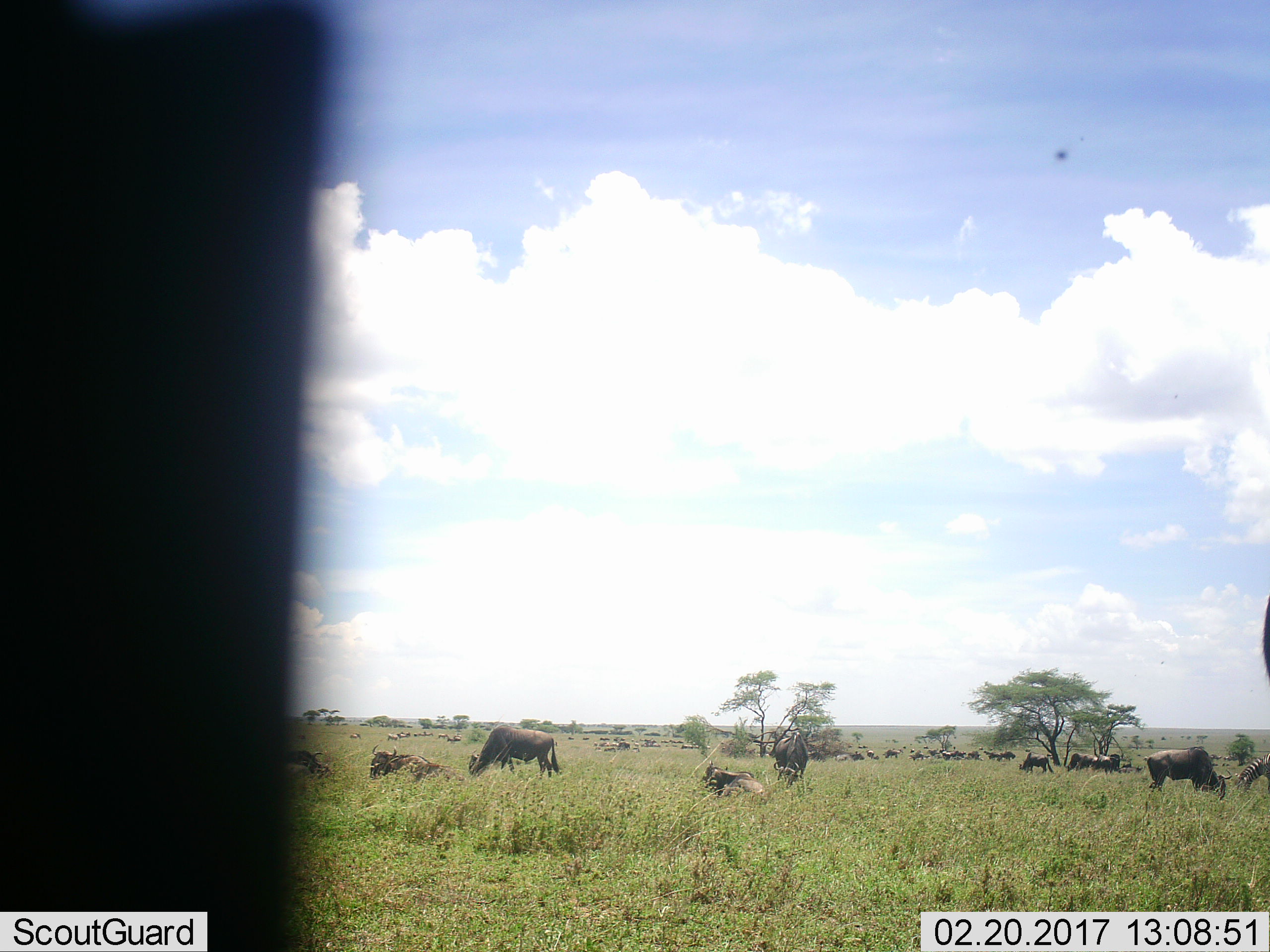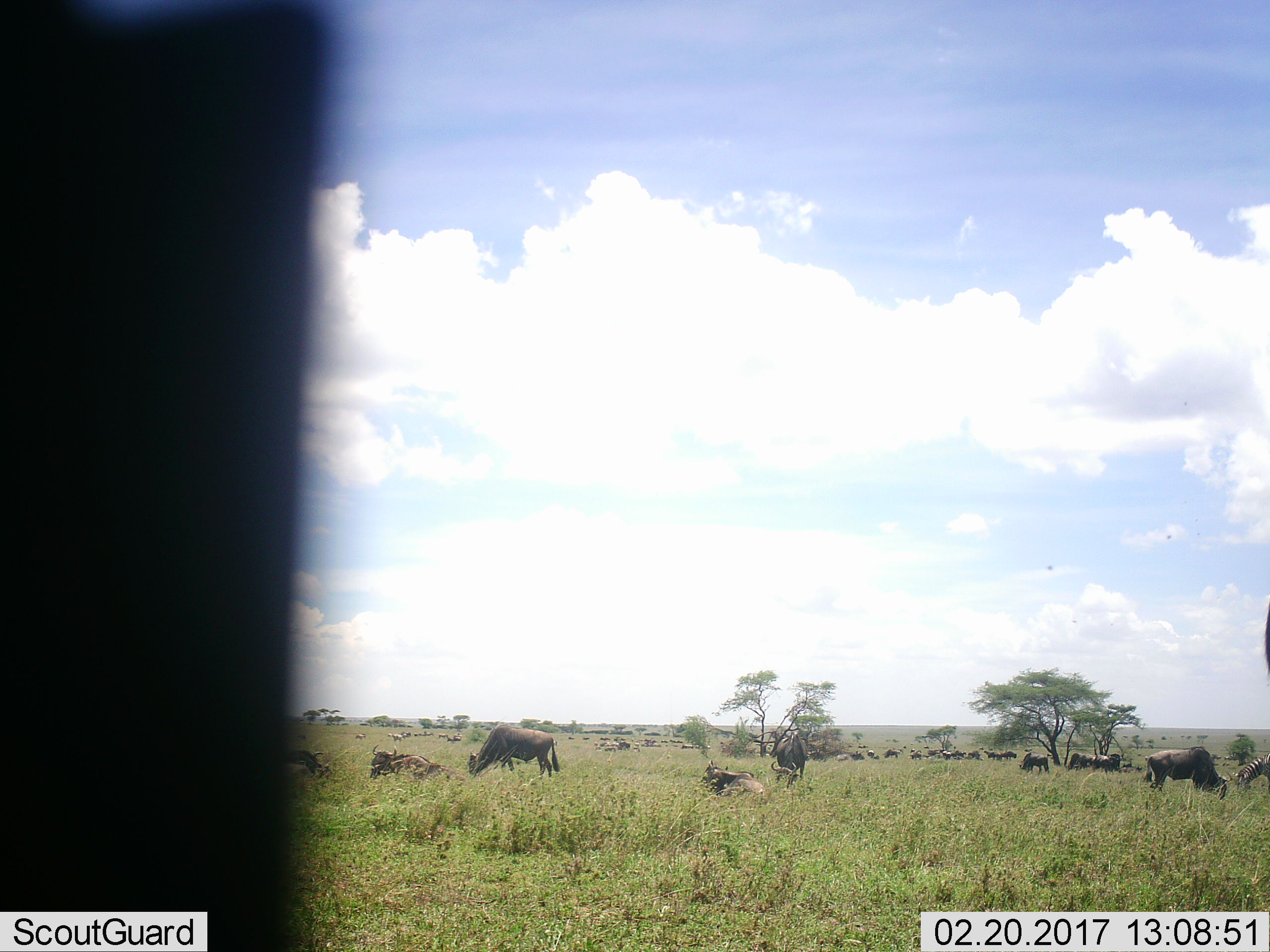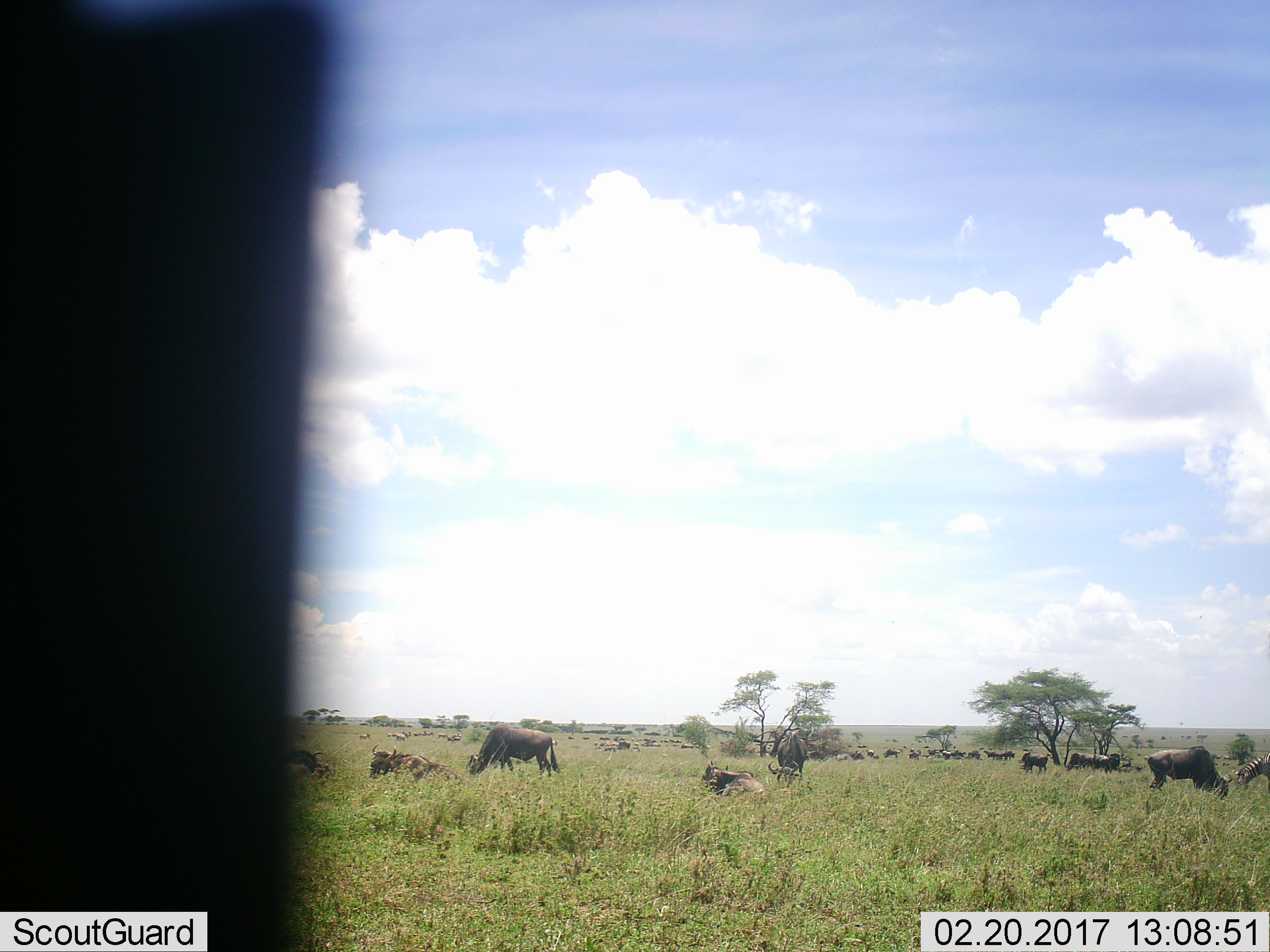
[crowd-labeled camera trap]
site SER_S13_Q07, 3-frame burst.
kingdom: Animalia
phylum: Chordata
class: Mammalia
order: Artiodactyla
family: Bovidae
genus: Connochaetes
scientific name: Connochaetes taurinus taurinus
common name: blue wildebeest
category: wildebeestblue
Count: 11-50.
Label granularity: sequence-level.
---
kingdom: Animalia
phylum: Chordata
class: Mammalia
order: Perissodactyla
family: Equidae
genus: Equus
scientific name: Equus quagga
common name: plains zebra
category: zebraplains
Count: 1.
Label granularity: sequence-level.